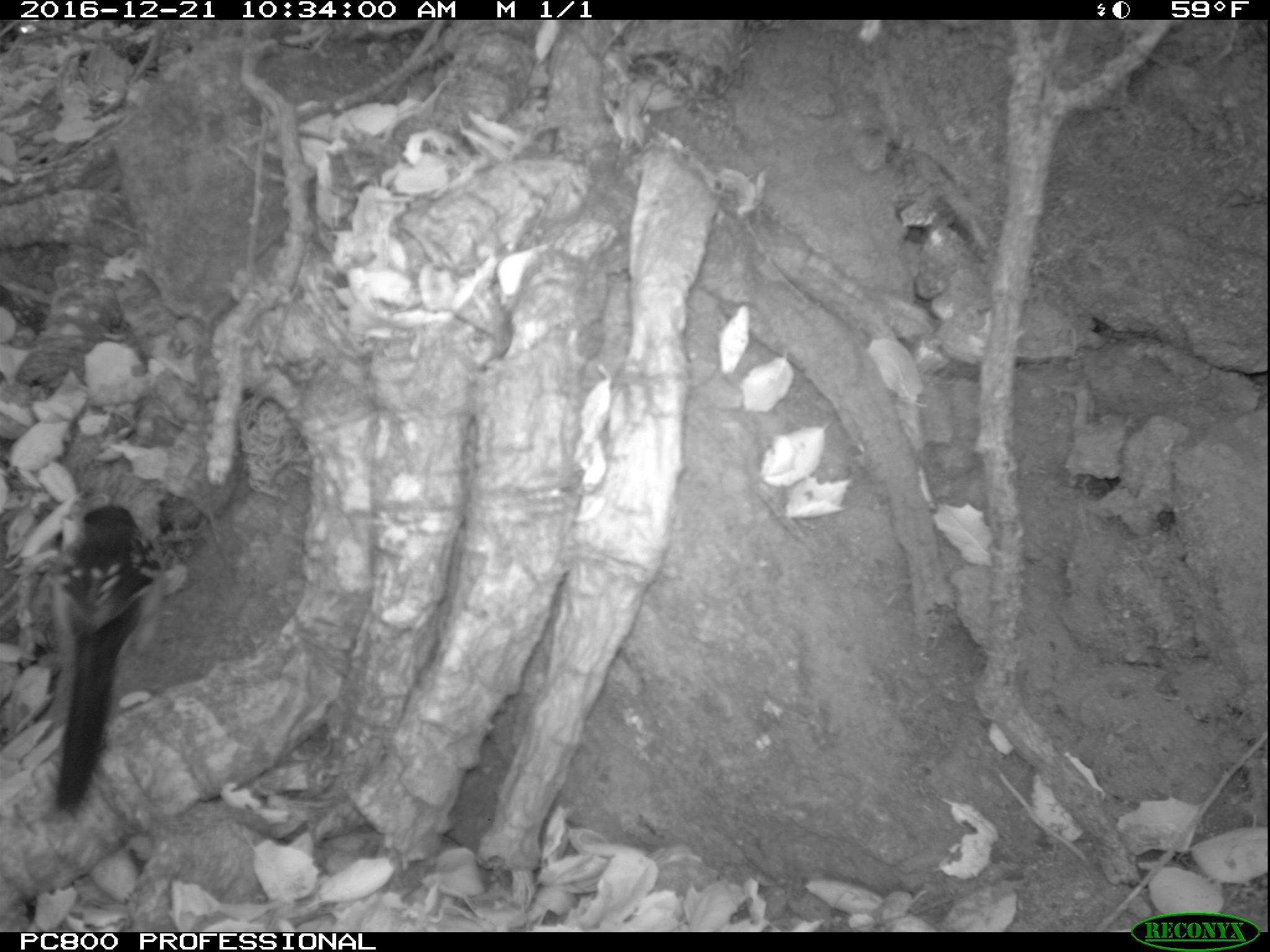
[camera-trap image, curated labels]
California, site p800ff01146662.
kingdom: Animalia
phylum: Chordata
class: Aves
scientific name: Aves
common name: bird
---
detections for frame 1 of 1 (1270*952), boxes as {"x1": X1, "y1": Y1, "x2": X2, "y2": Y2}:
bird: {"x1": 47, "y1": 505, "x2": 168, "y2": 811}